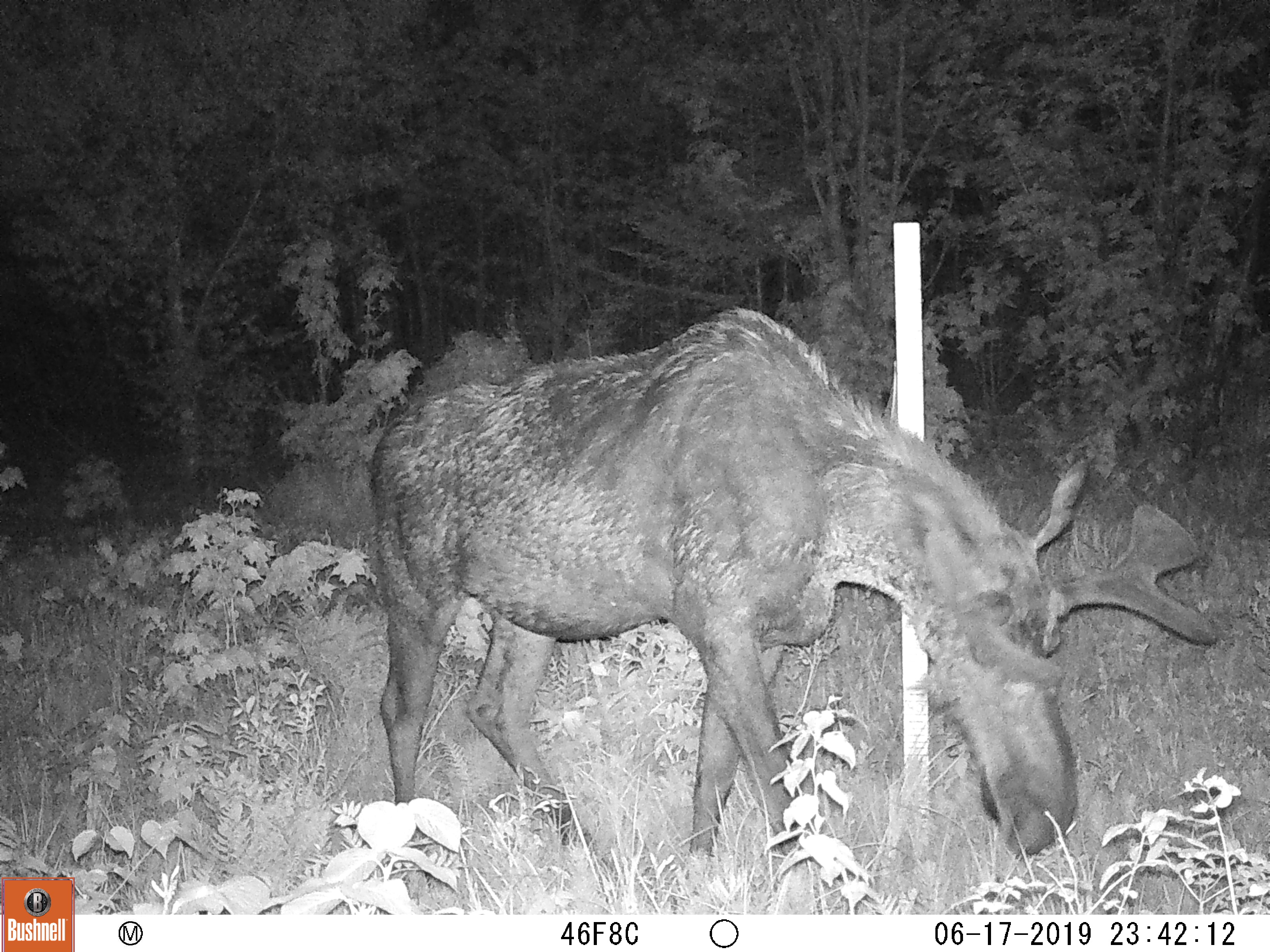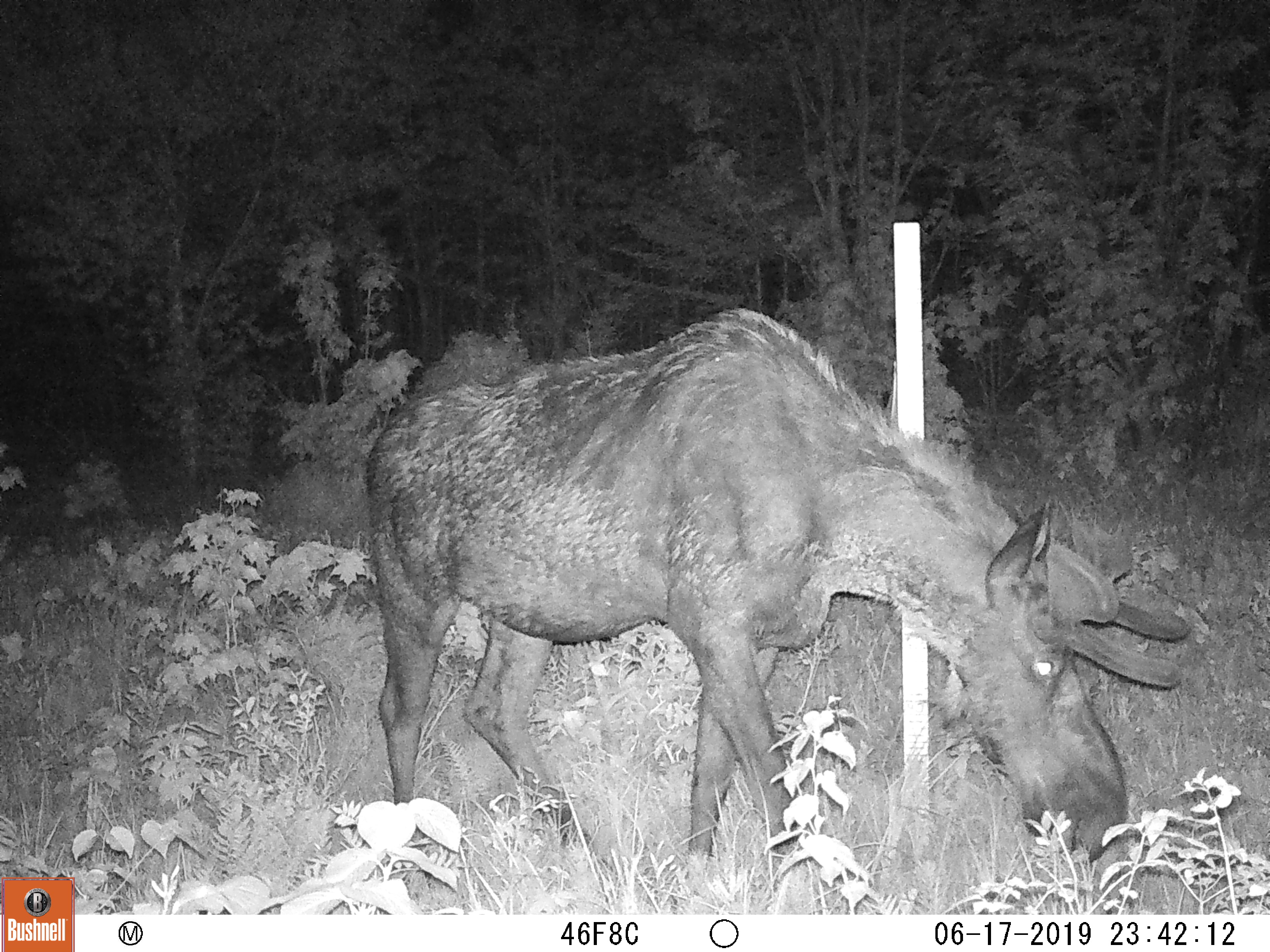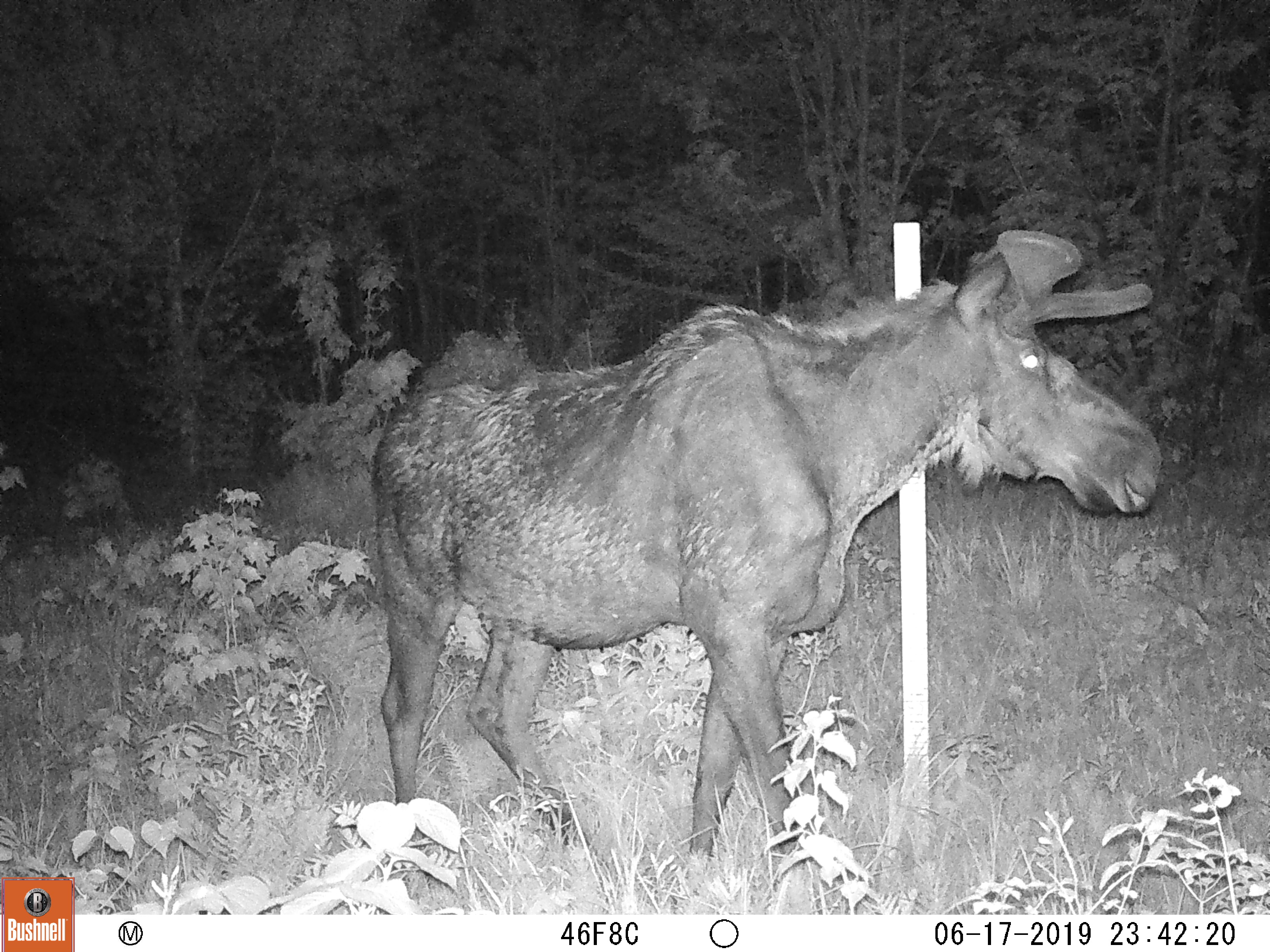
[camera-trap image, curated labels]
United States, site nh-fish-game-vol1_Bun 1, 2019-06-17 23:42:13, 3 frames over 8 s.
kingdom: Animalia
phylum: Chordata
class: Mammalia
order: Artiodactyla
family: Cervidae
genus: Alces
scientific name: Alces alces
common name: moose